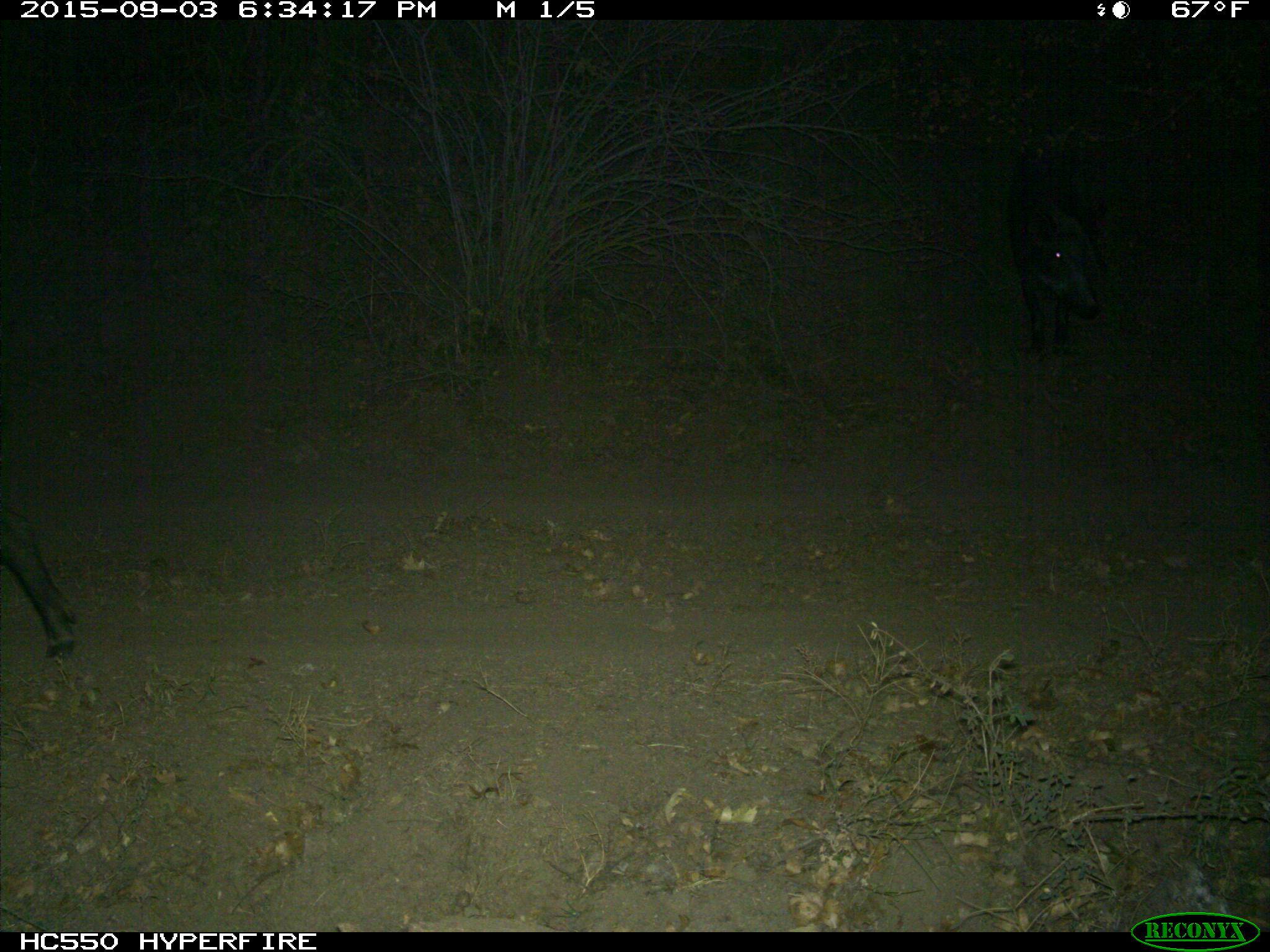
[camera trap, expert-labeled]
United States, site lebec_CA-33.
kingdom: Animalia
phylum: Chordata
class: Mammalia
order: Artiodactyla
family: Suidae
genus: Sus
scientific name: Sus scrofa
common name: wild boar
Sus scrofa (wild boar).